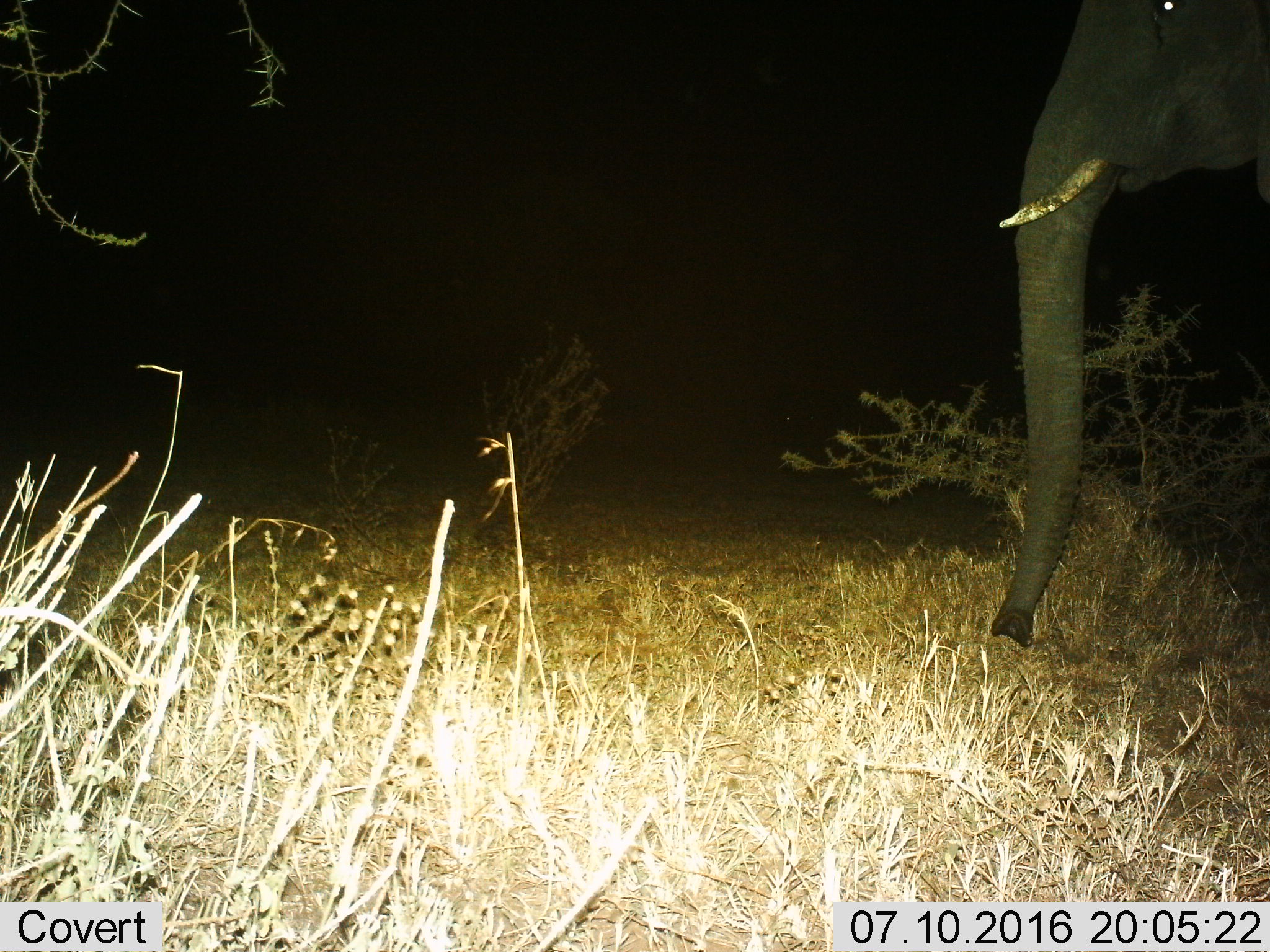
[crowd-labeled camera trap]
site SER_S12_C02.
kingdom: Animalia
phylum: Chordata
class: Mammalia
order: Proboscidea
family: Elephantidae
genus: Loxodonta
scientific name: Loxodonta africana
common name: african bush elephant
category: elephant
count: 1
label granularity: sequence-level